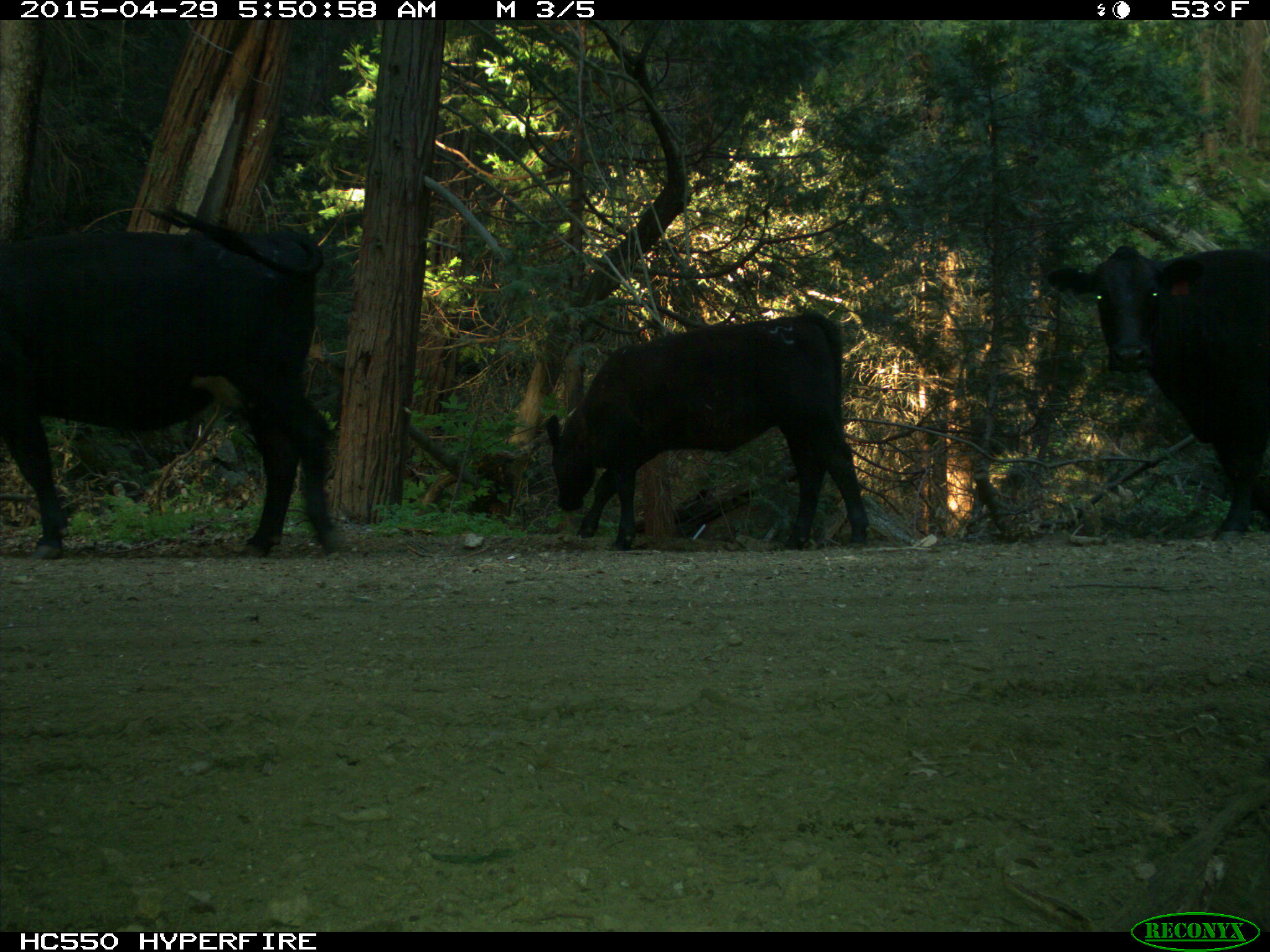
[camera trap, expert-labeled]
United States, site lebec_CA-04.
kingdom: Animalia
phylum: Chordata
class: Mammalia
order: Artiodactyla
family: Bovidae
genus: Bos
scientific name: Bos taurus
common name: domestic cow